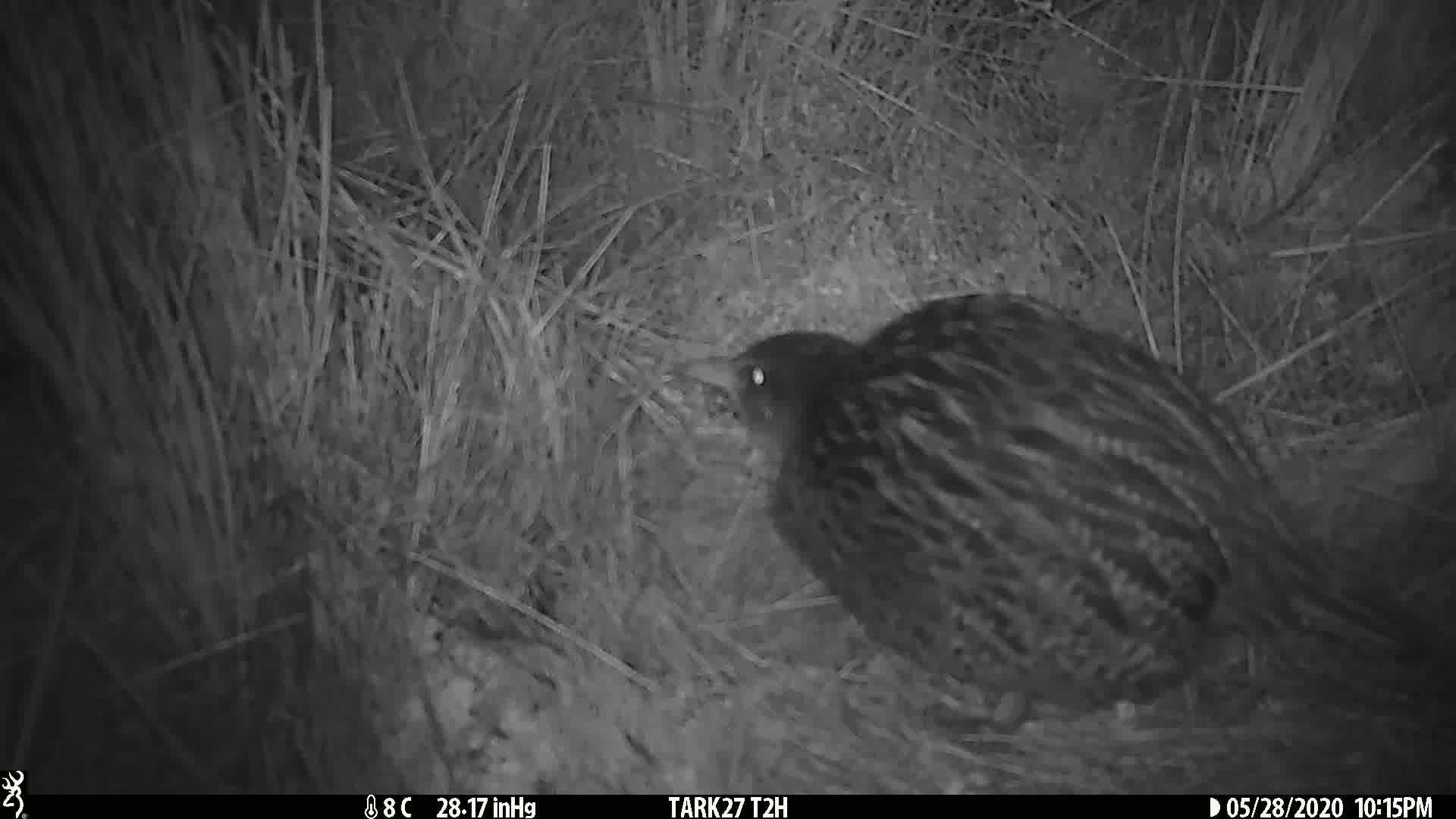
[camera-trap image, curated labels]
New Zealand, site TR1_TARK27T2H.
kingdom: Animalia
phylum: Chordata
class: Aves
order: Gruiformes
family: Rallidae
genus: Gallirallus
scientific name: Gallirallus australis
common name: weka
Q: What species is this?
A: Weka (Gallirallus australis).